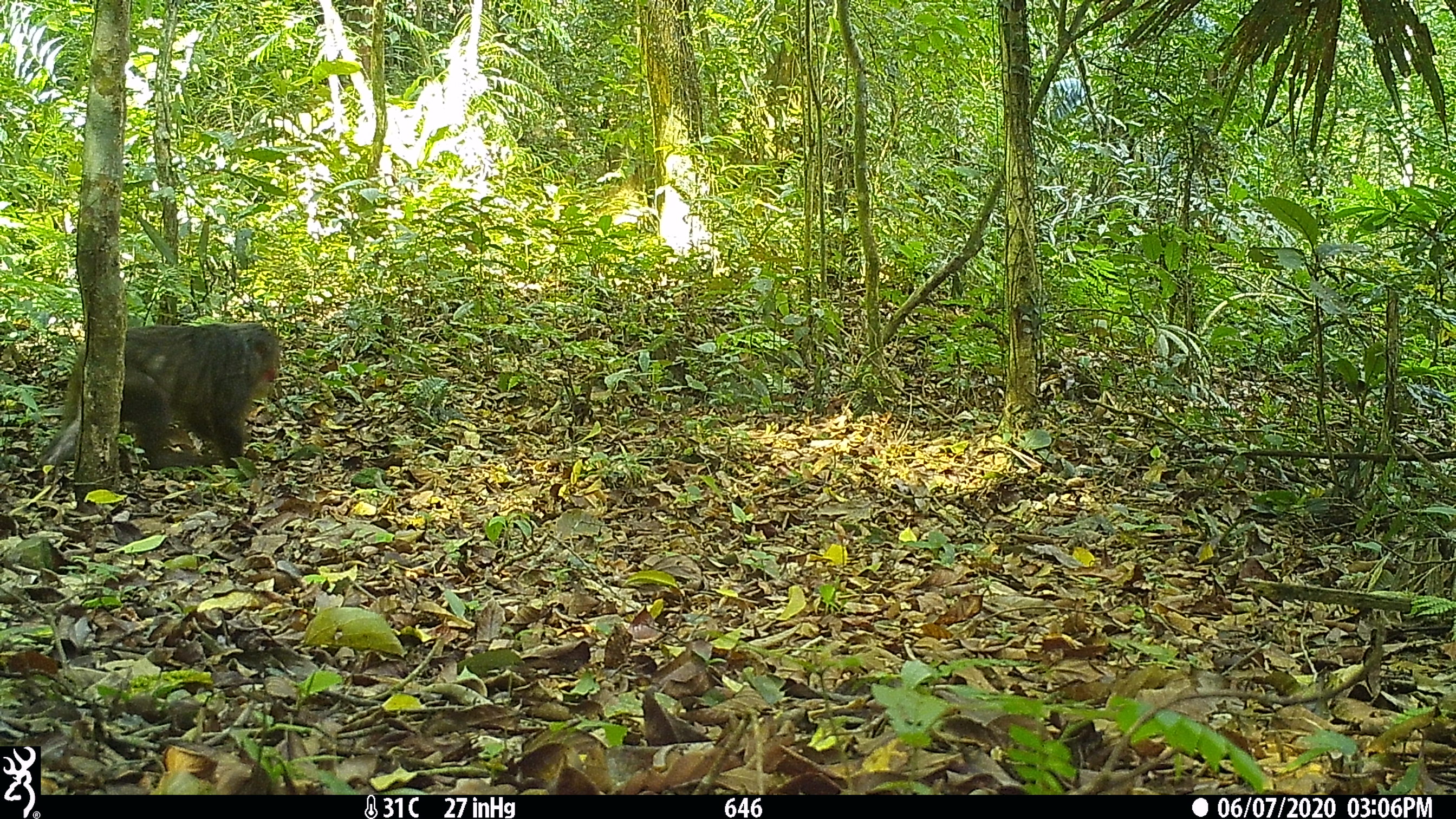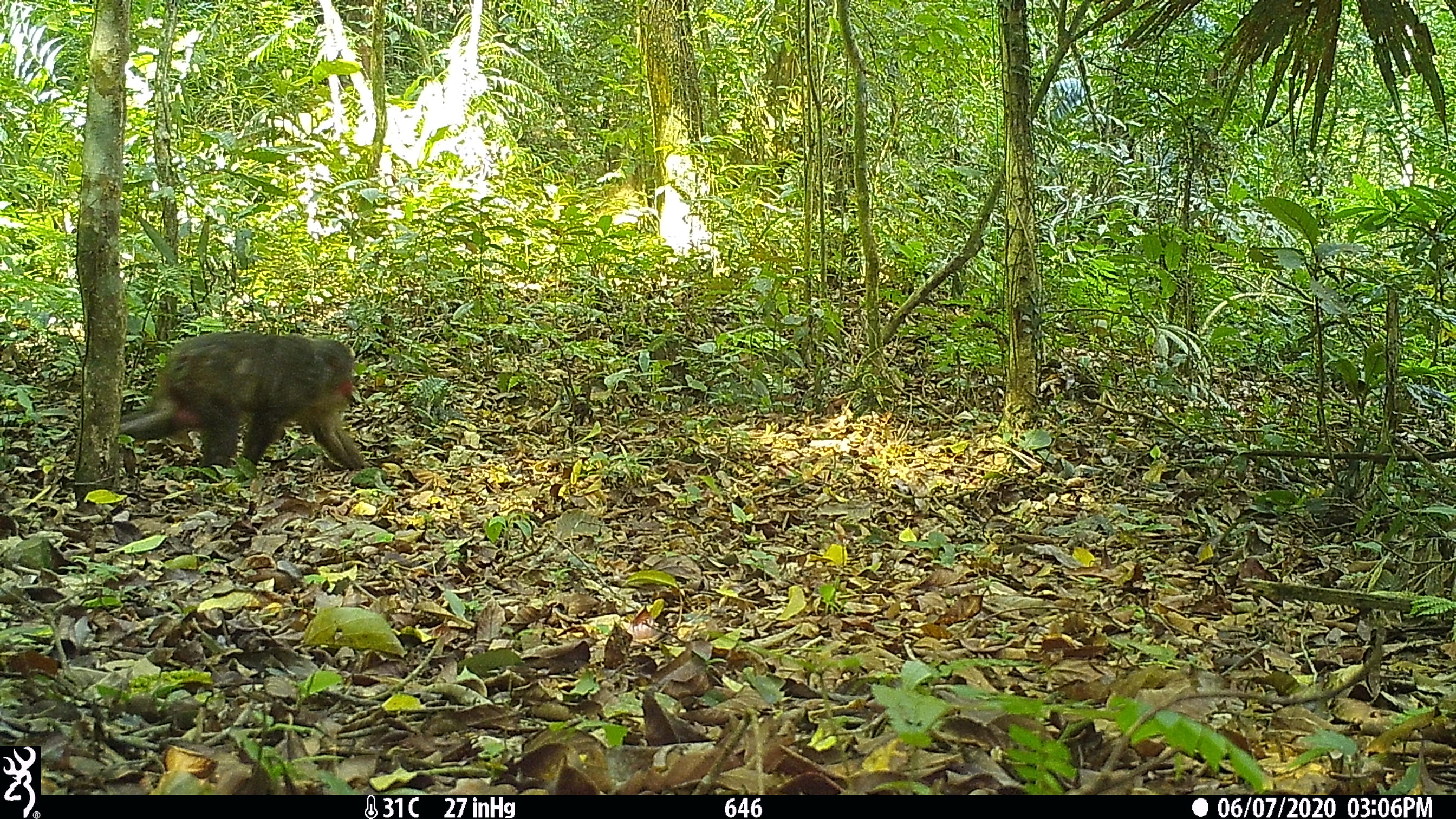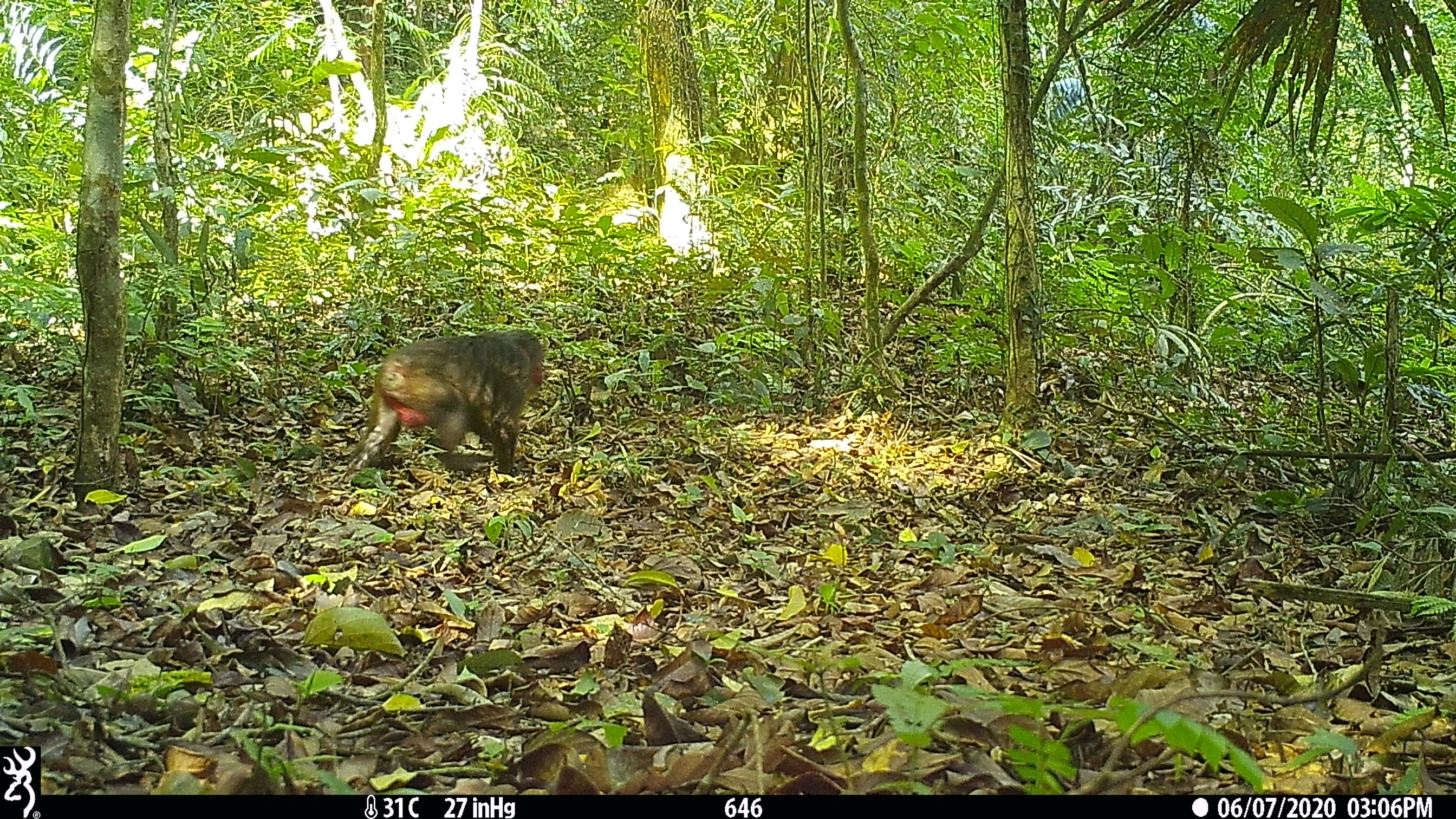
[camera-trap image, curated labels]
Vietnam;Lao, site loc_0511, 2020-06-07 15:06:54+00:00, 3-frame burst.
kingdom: Animalia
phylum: Chordata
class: Mammalia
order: Primates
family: Cercopithecidae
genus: Macaca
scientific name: Macaca arctoides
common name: stump-tailed macaque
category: stump tailed macaque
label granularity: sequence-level